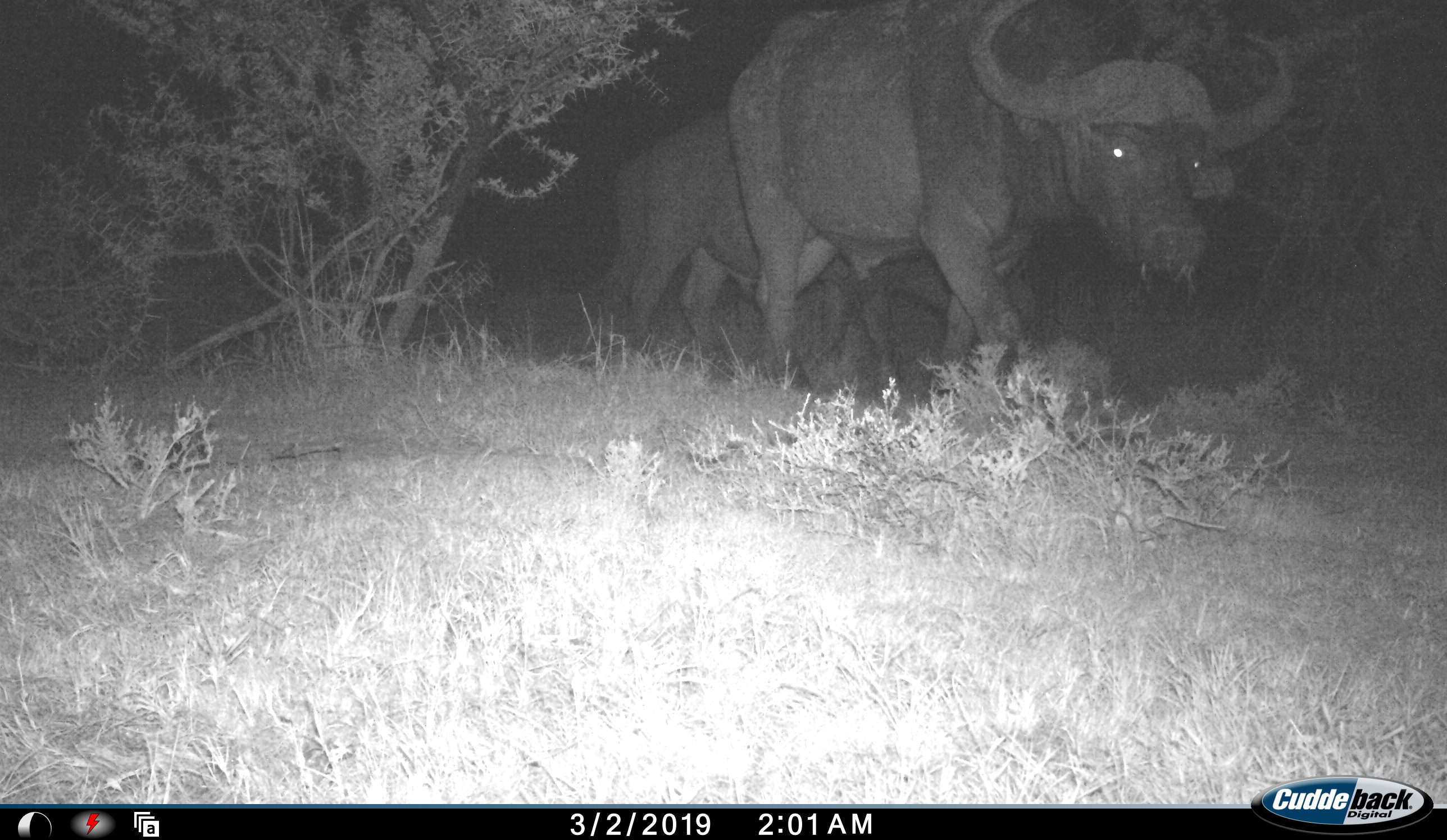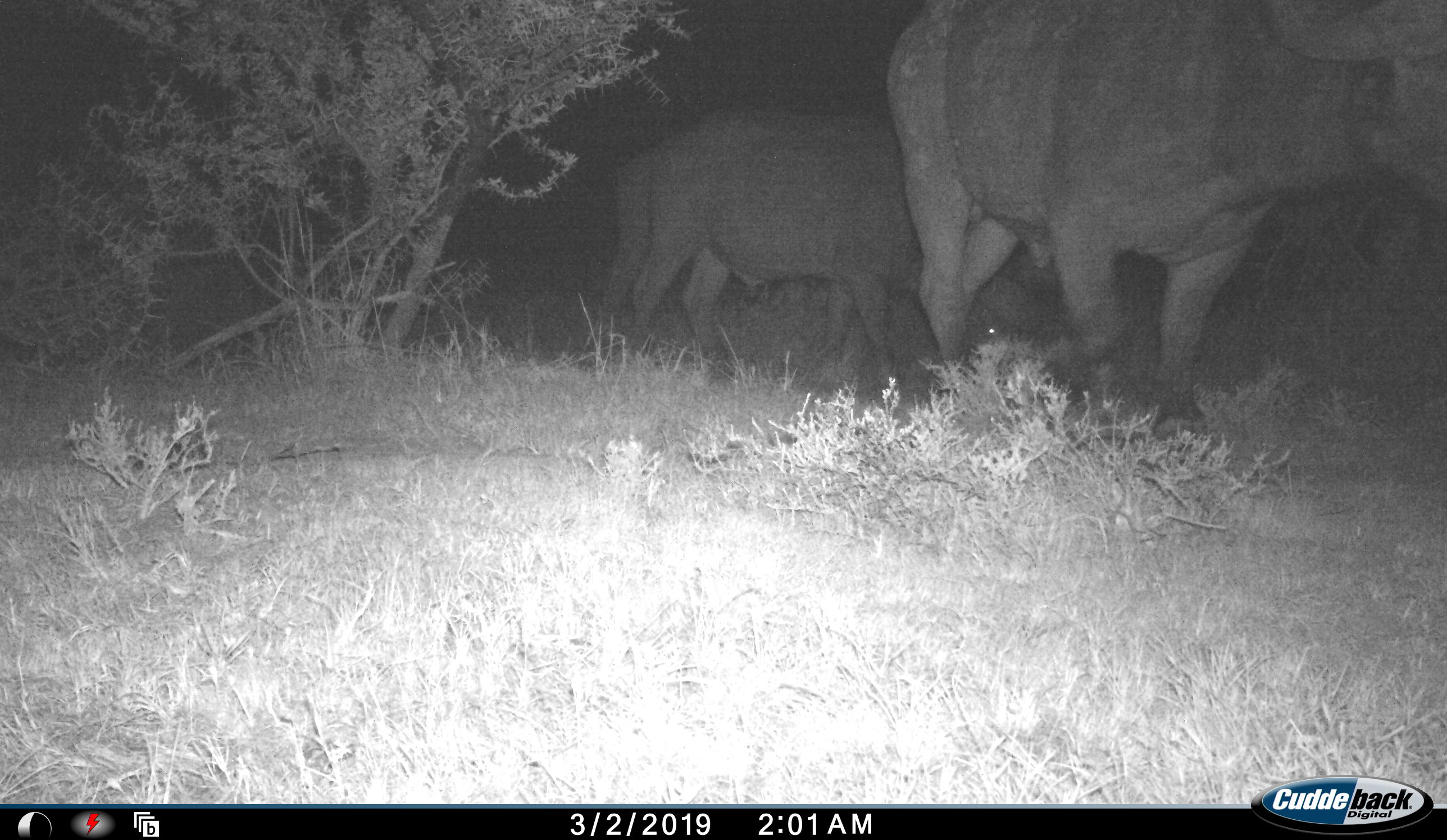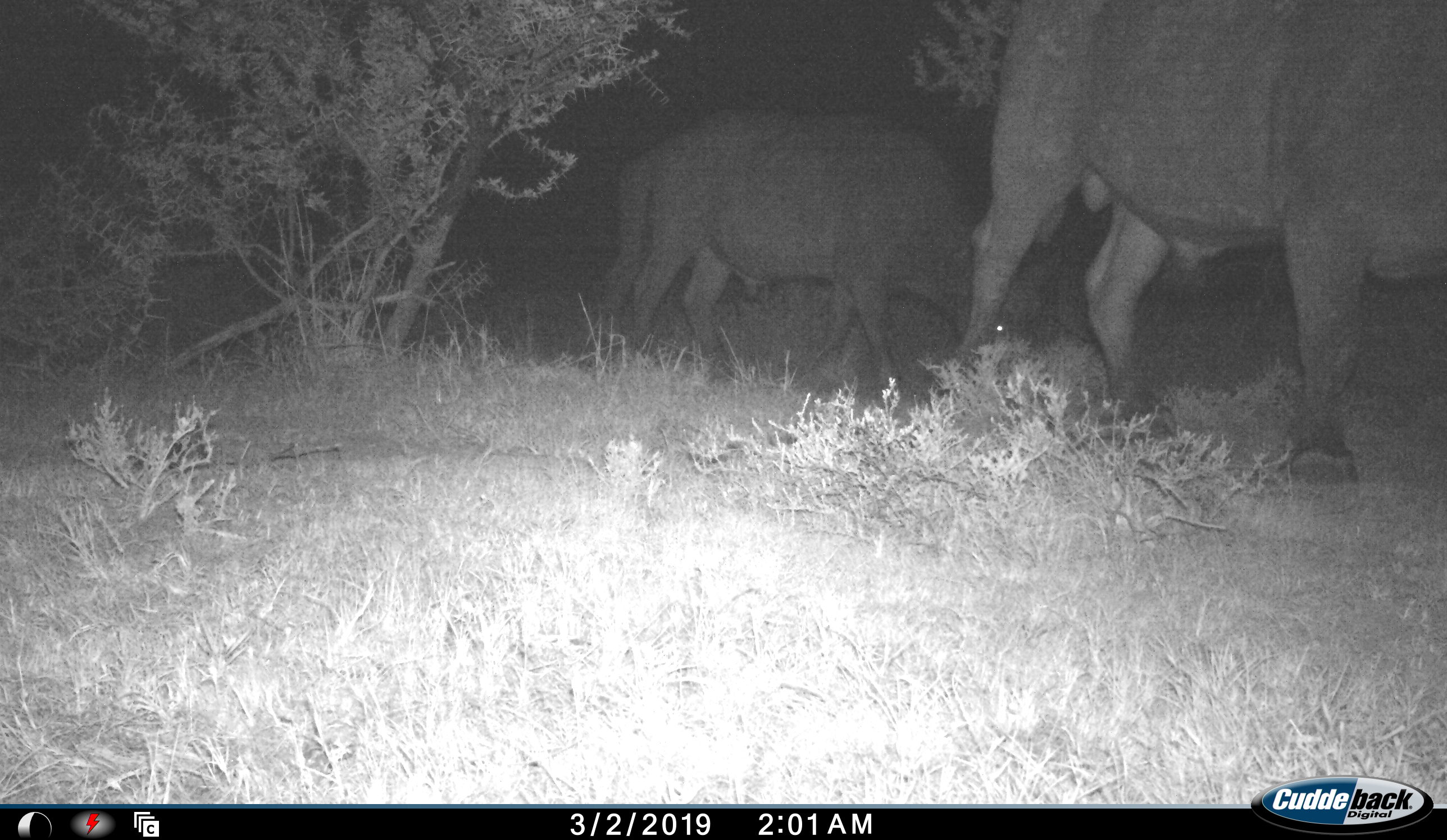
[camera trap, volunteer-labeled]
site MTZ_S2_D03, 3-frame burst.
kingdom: Animalia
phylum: Chordata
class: Mammalia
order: Artiodactyla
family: Bovidae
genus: Syncerus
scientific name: Syncerus caffer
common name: african buffalo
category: buffalo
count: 3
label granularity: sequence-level